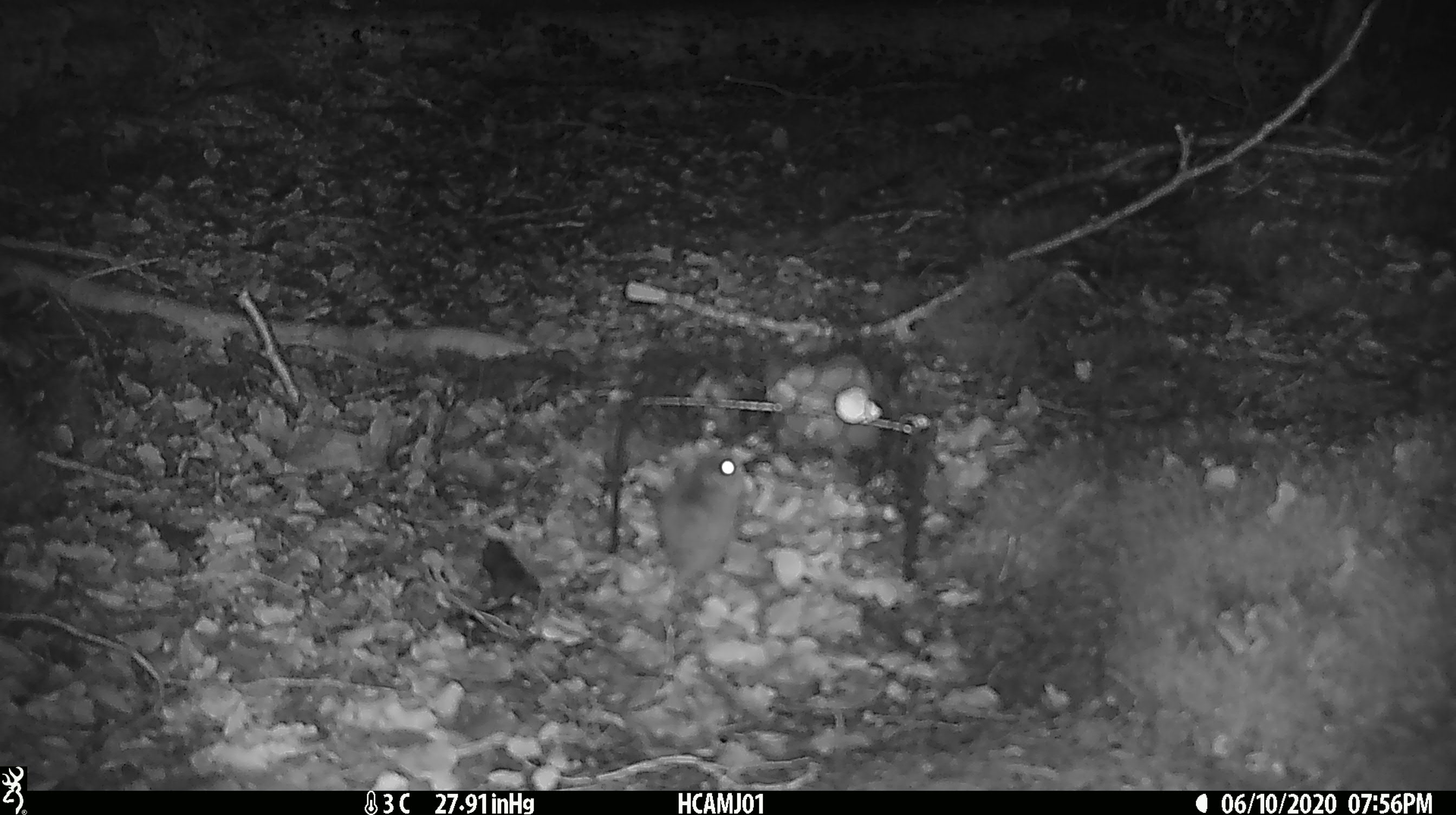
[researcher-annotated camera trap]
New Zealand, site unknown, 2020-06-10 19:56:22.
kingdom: Animalia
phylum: Chordata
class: Mammalia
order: Rodentia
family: Muridae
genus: Mus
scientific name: Mus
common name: mouse